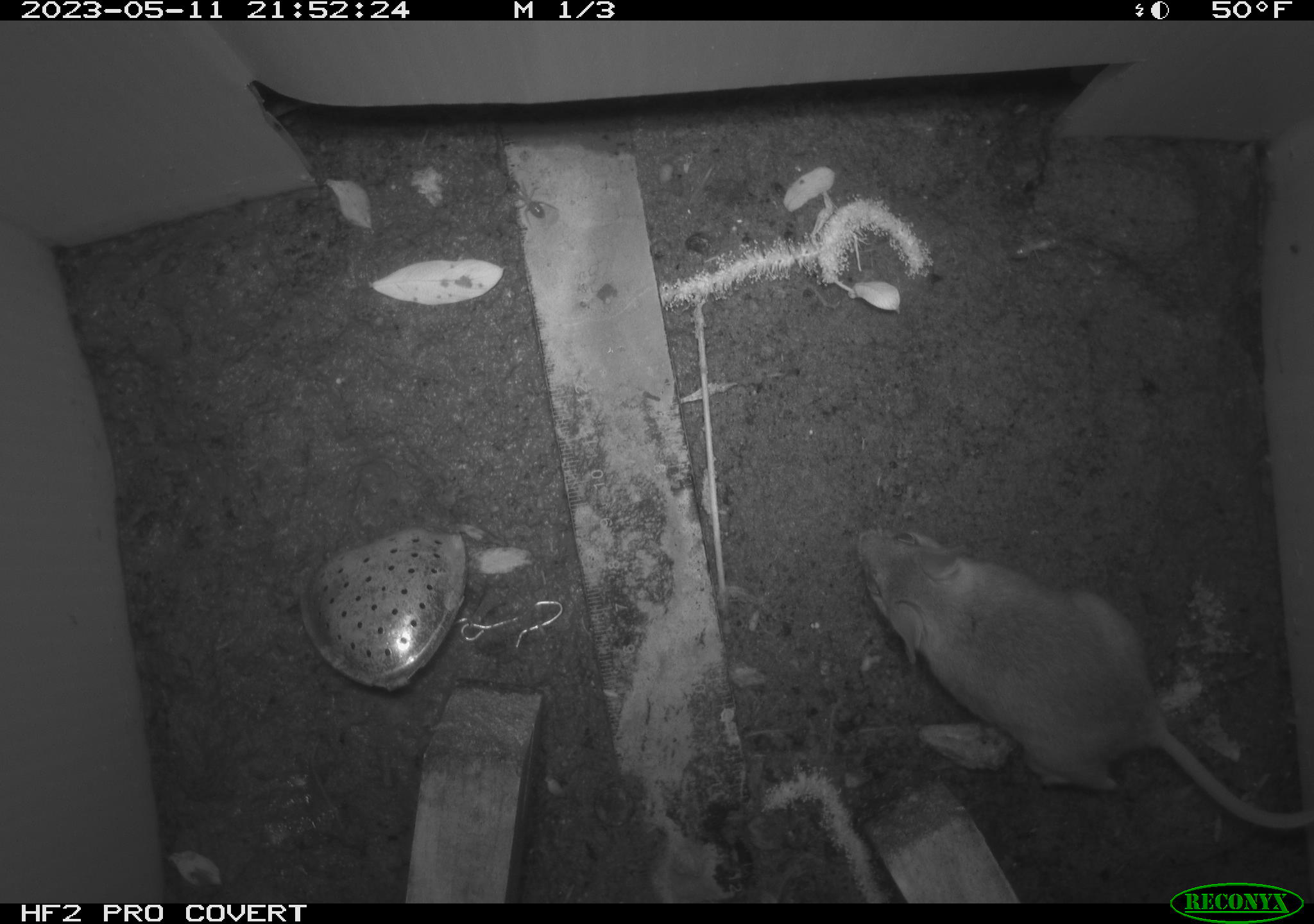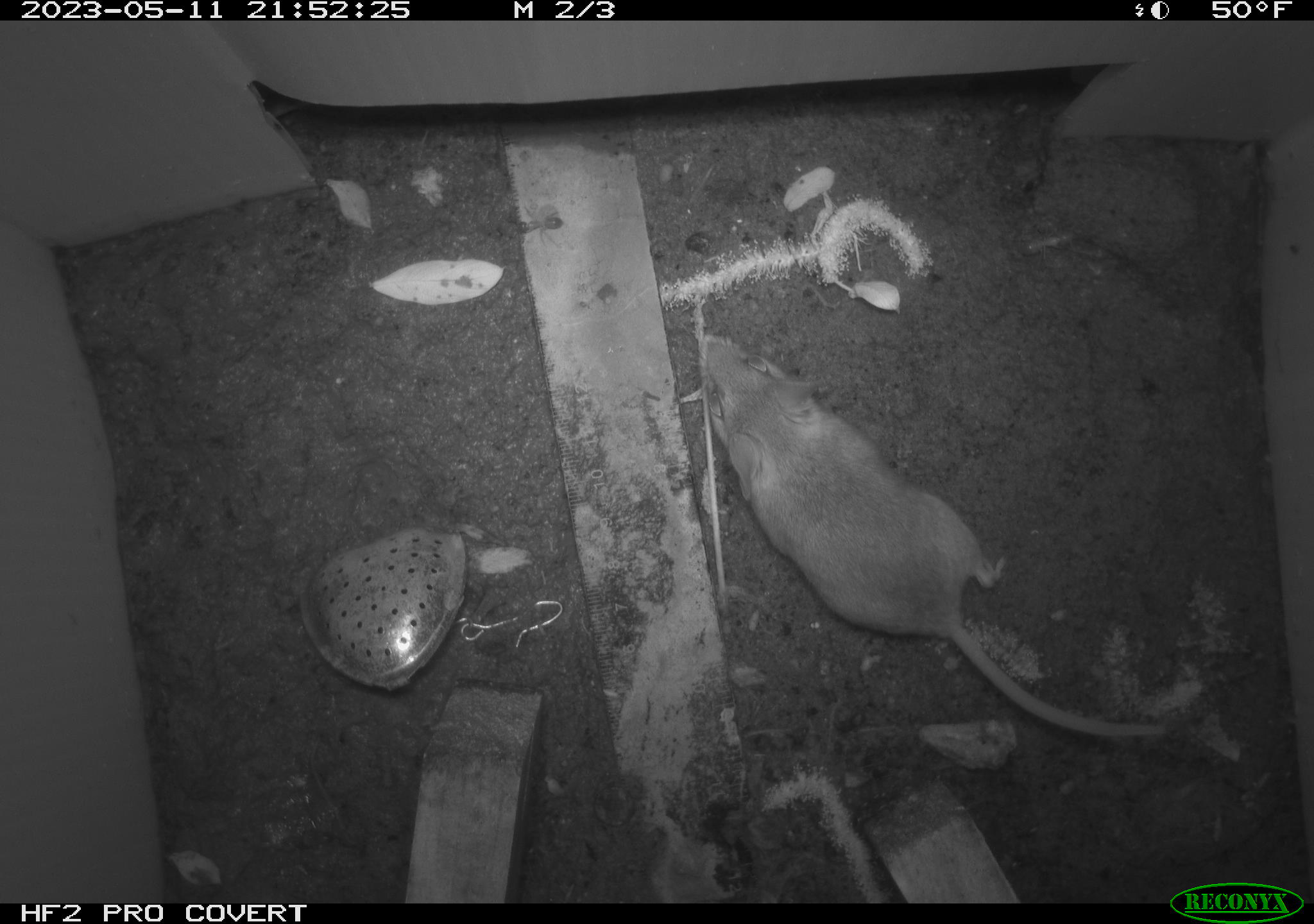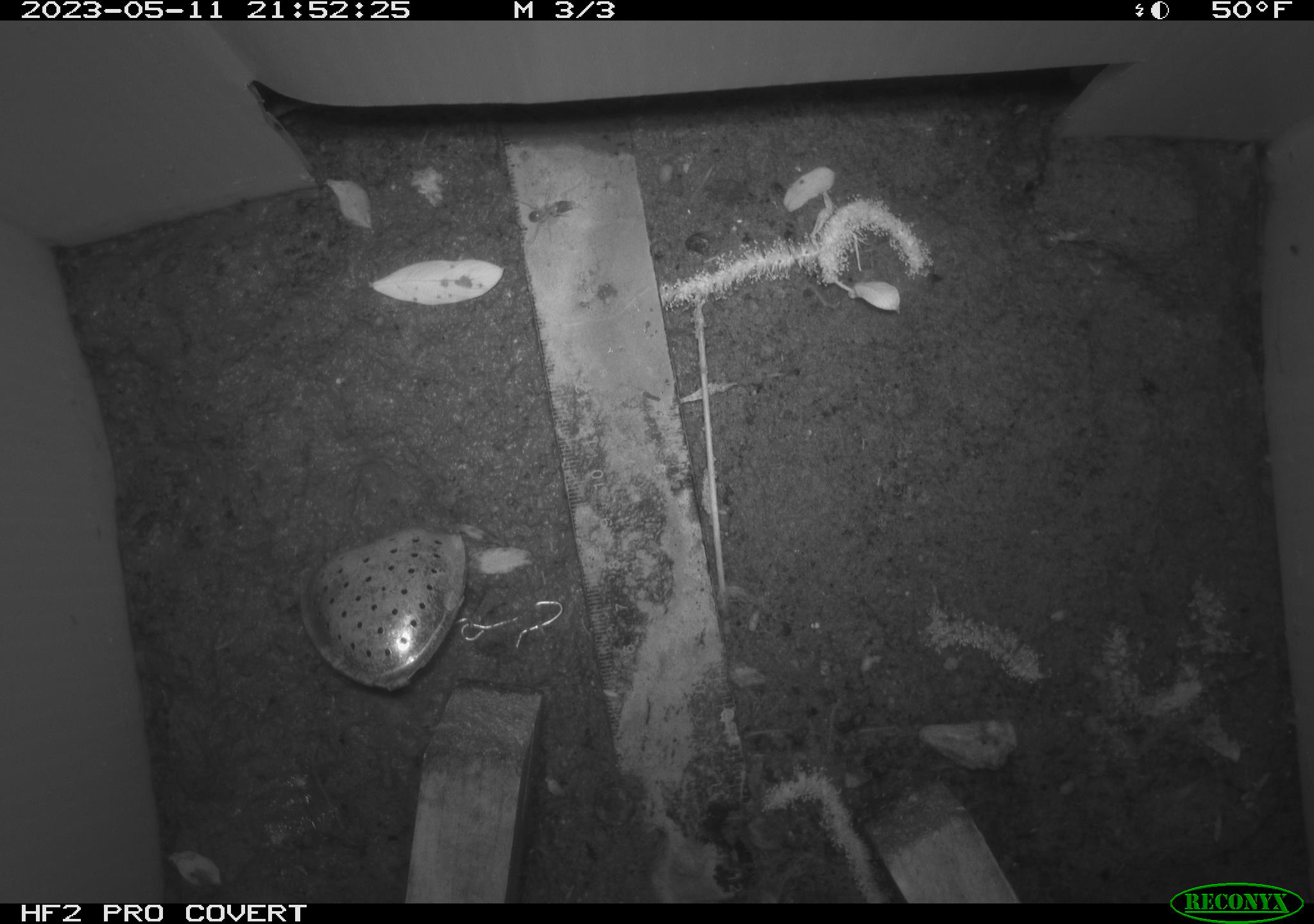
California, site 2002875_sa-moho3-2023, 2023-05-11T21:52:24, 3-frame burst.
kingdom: Animalia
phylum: Chordata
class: Mammalia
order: Rodentia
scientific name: Rodentia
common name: mouse species